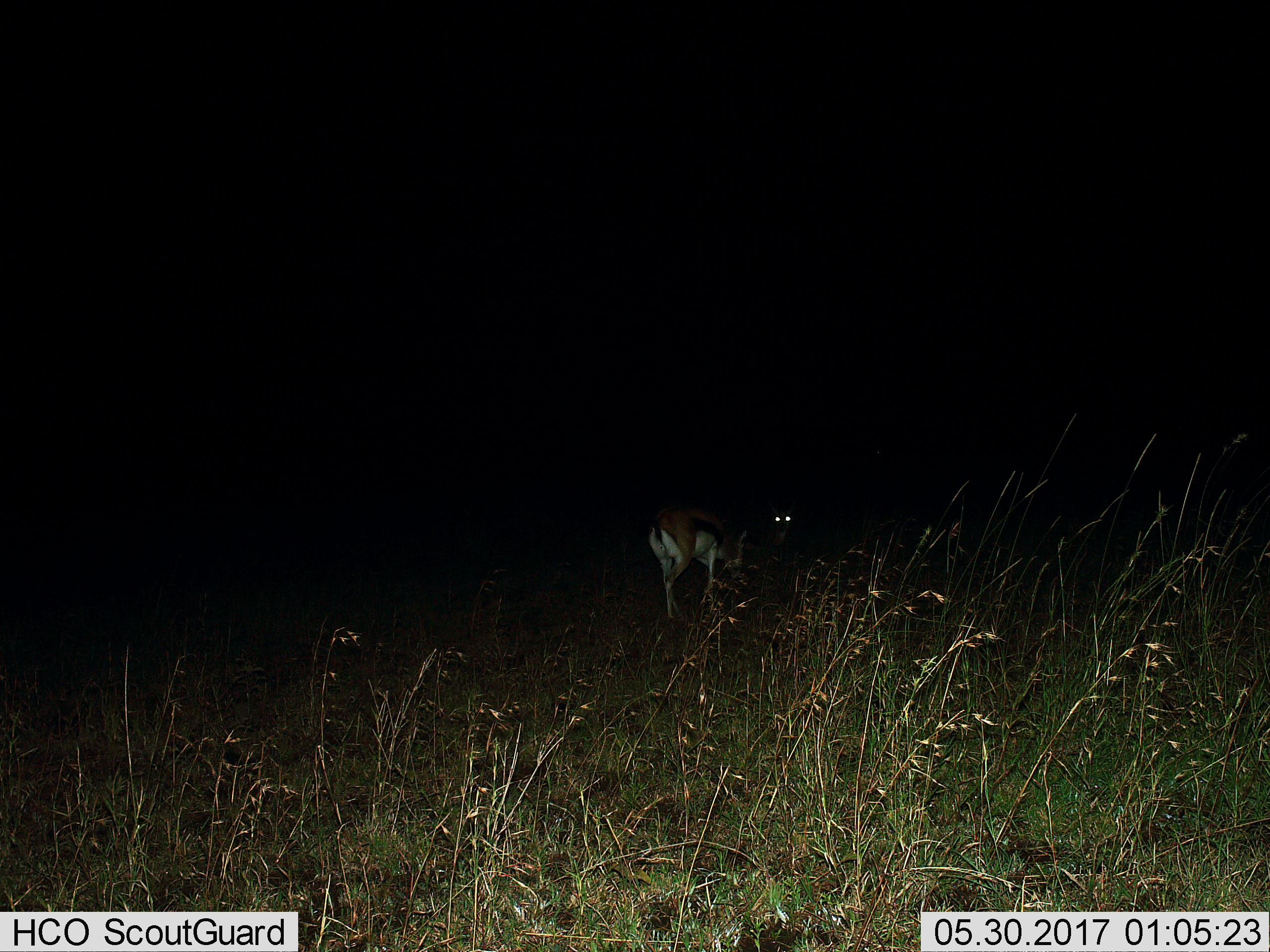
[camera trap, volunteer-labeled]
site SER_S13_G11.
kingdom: Animalia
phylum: Chordata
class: Mammalia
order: Artiodactyla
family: Bovidae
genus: Eudorcas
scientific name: Eudorcas thomsonii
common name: thomson's gazelle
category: gazellethomsons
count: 2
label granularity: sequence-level